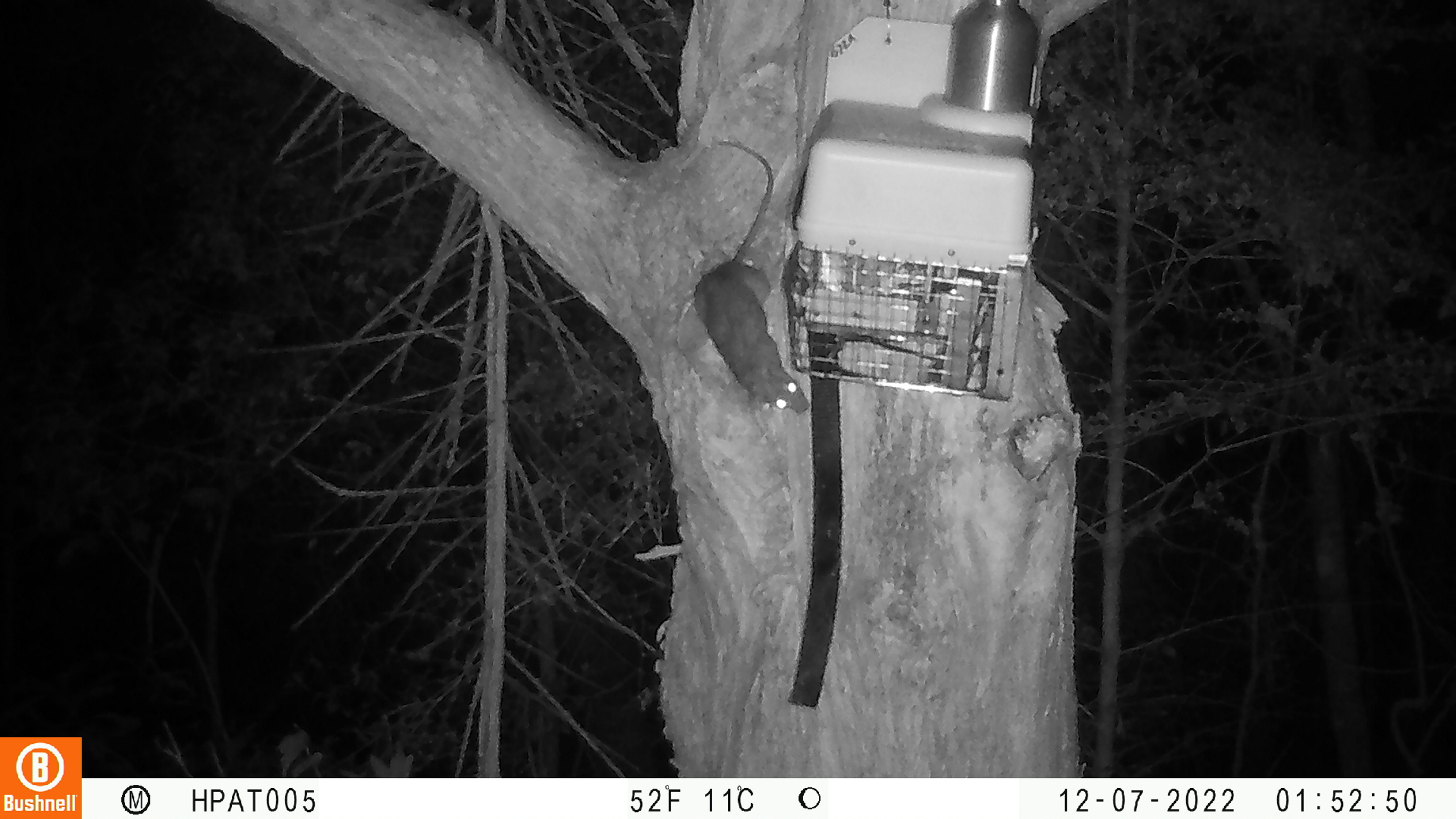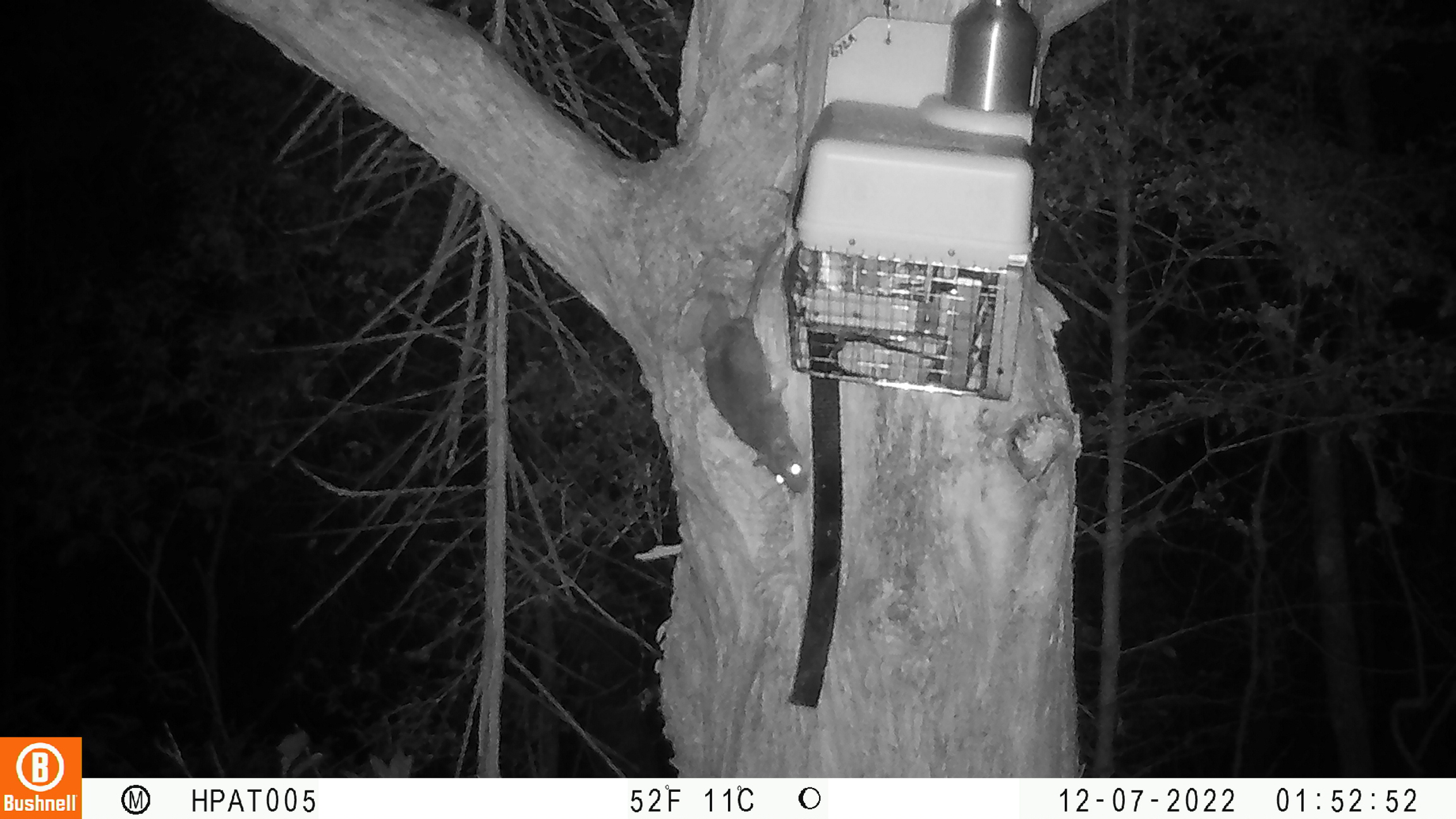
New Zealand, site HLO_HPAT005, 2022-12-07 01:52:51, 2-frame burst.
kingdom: Animalia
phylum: Chordata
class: Mammalia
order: Rodentia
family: Muridae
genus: Rattus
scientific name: Rattus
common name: rat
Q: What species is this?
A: Rat (Rattus).